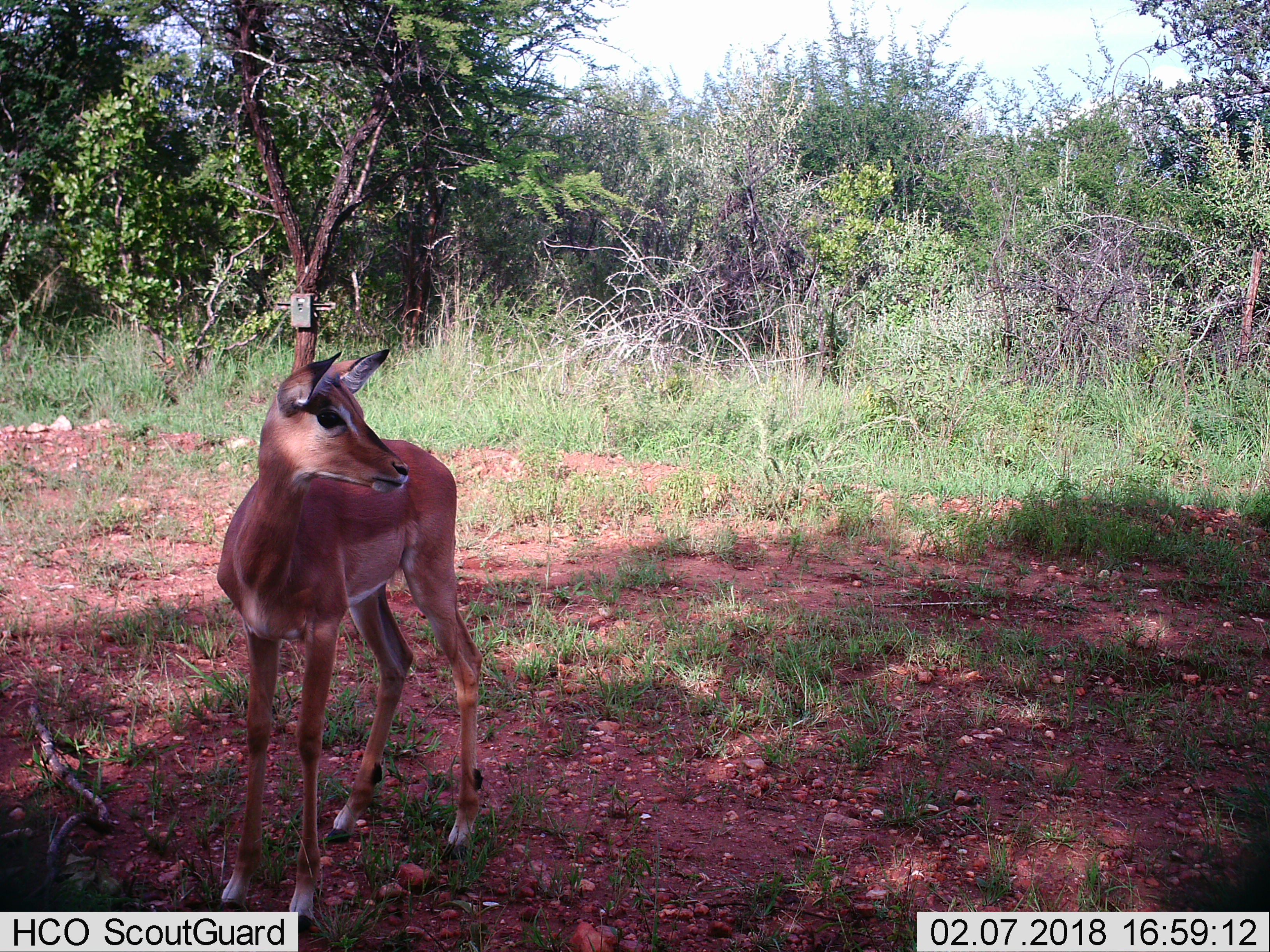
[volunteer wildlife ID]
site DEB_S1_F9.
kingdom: Animalia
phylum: Chordata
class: Mammalia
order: Artiodactyla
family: Bovidae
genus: Aepyceros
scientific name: Aepyceros melampus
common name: impala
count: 1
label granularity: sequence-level